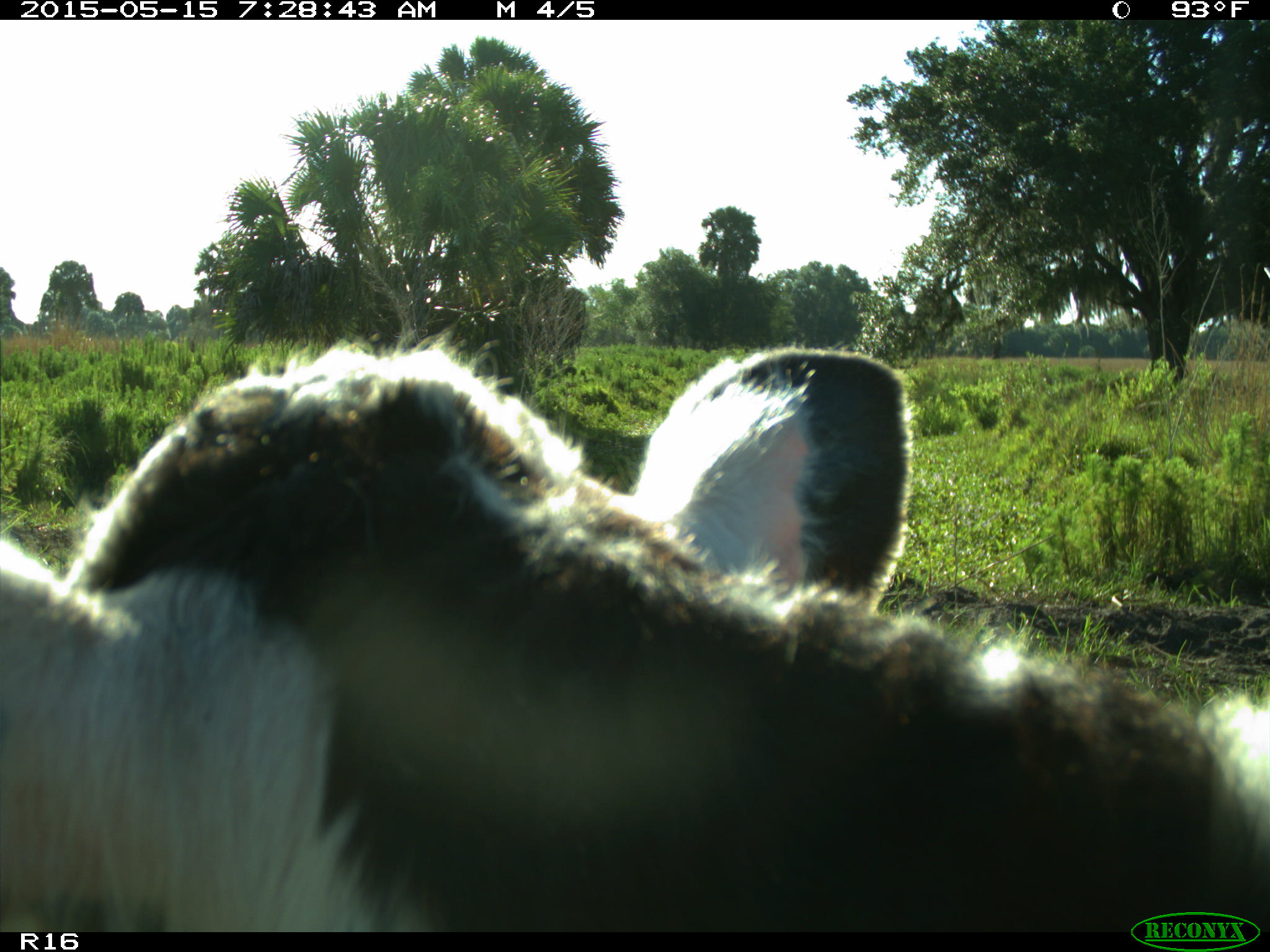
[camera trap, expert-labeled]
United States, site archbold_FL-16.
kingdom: Animalia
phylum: Chordata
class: Mammalia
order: Artiodactyla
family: Bovidae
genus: Bos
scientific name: Bos taurus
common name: domestic cow